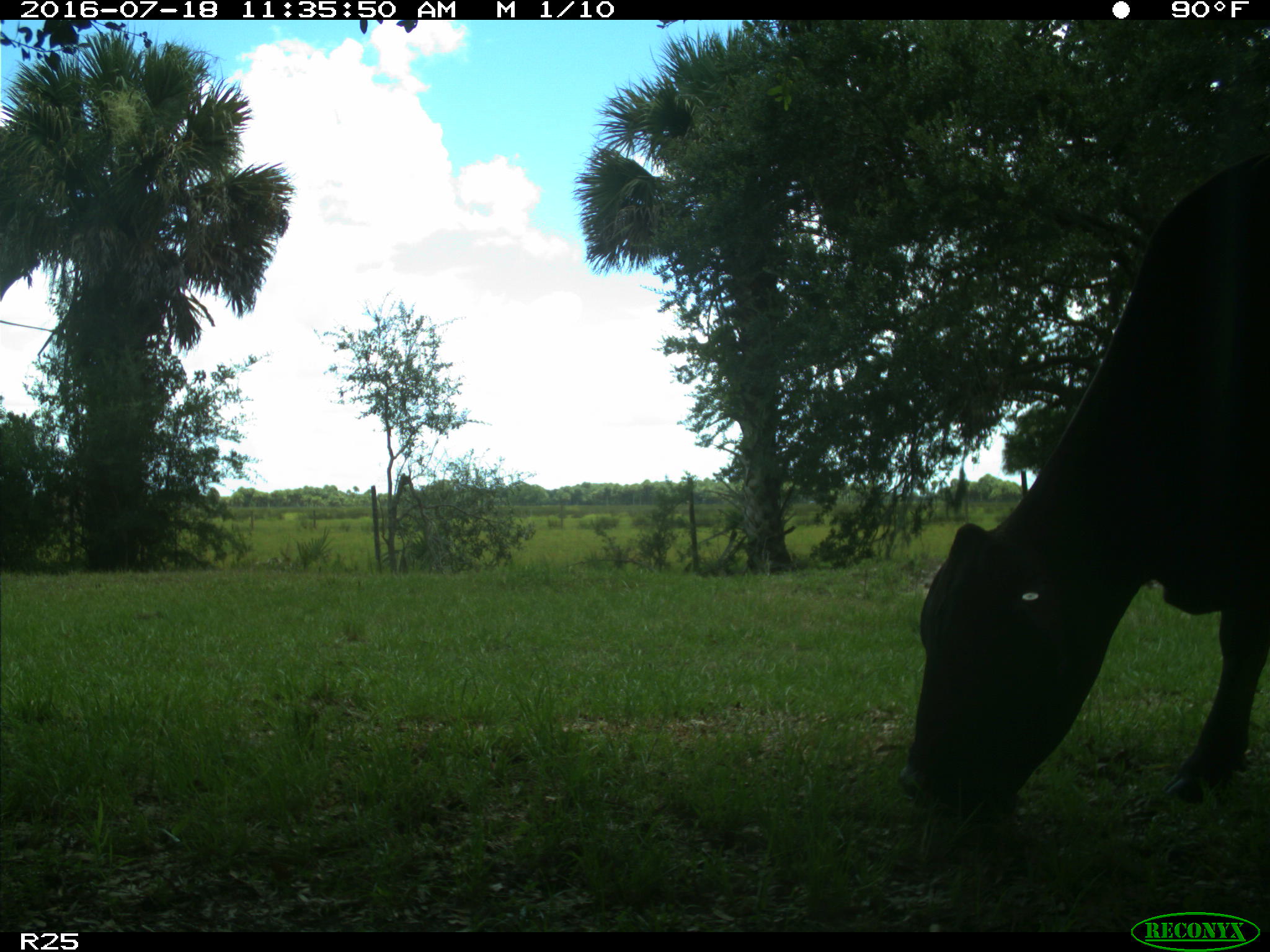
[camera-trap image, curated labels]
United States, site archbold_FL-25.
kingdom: Animalia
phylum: Chordata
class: Mammalia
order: Artiodactyla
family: Bovidae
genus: Bos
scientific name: Bos taurus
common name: domestic cow